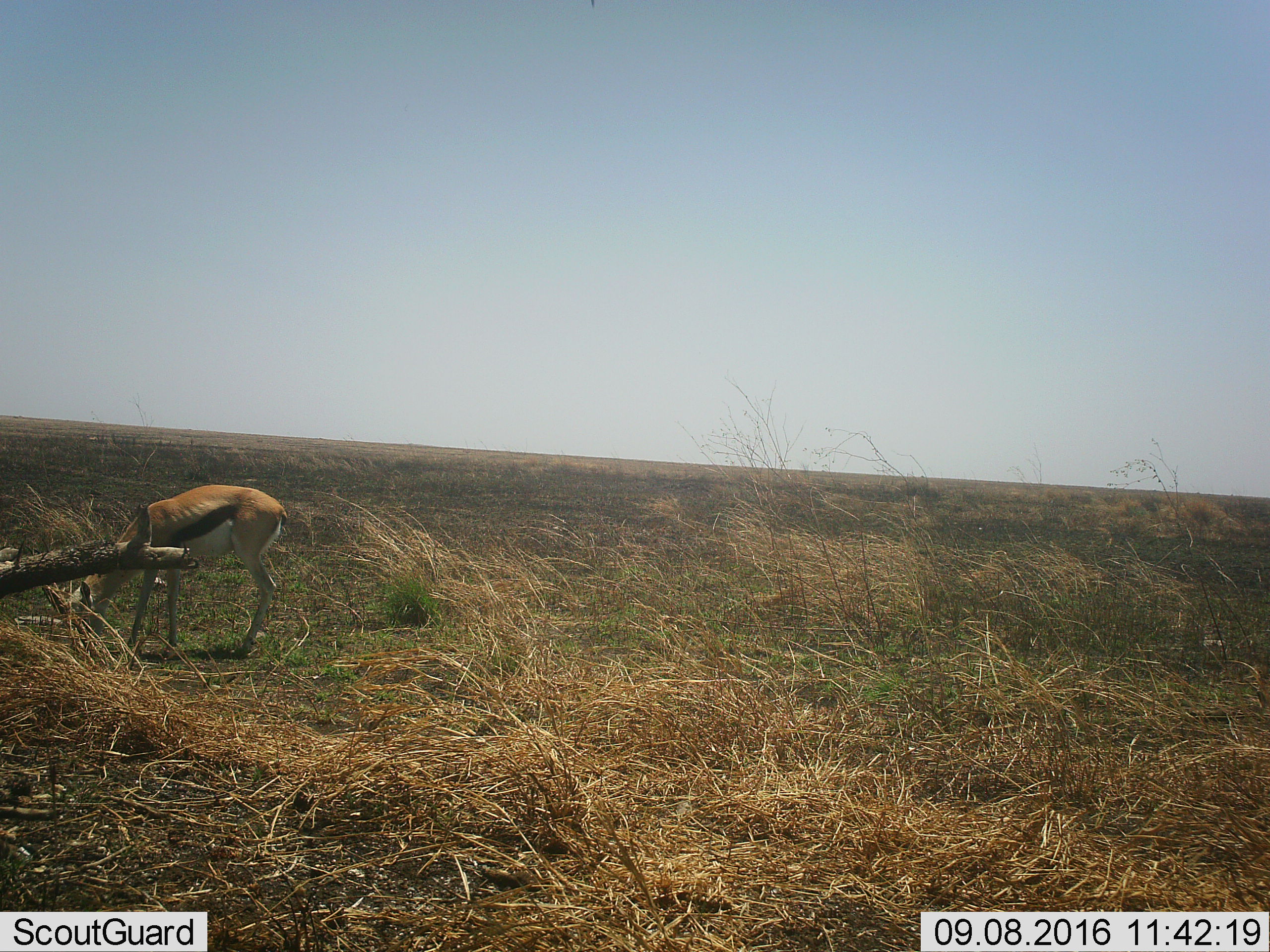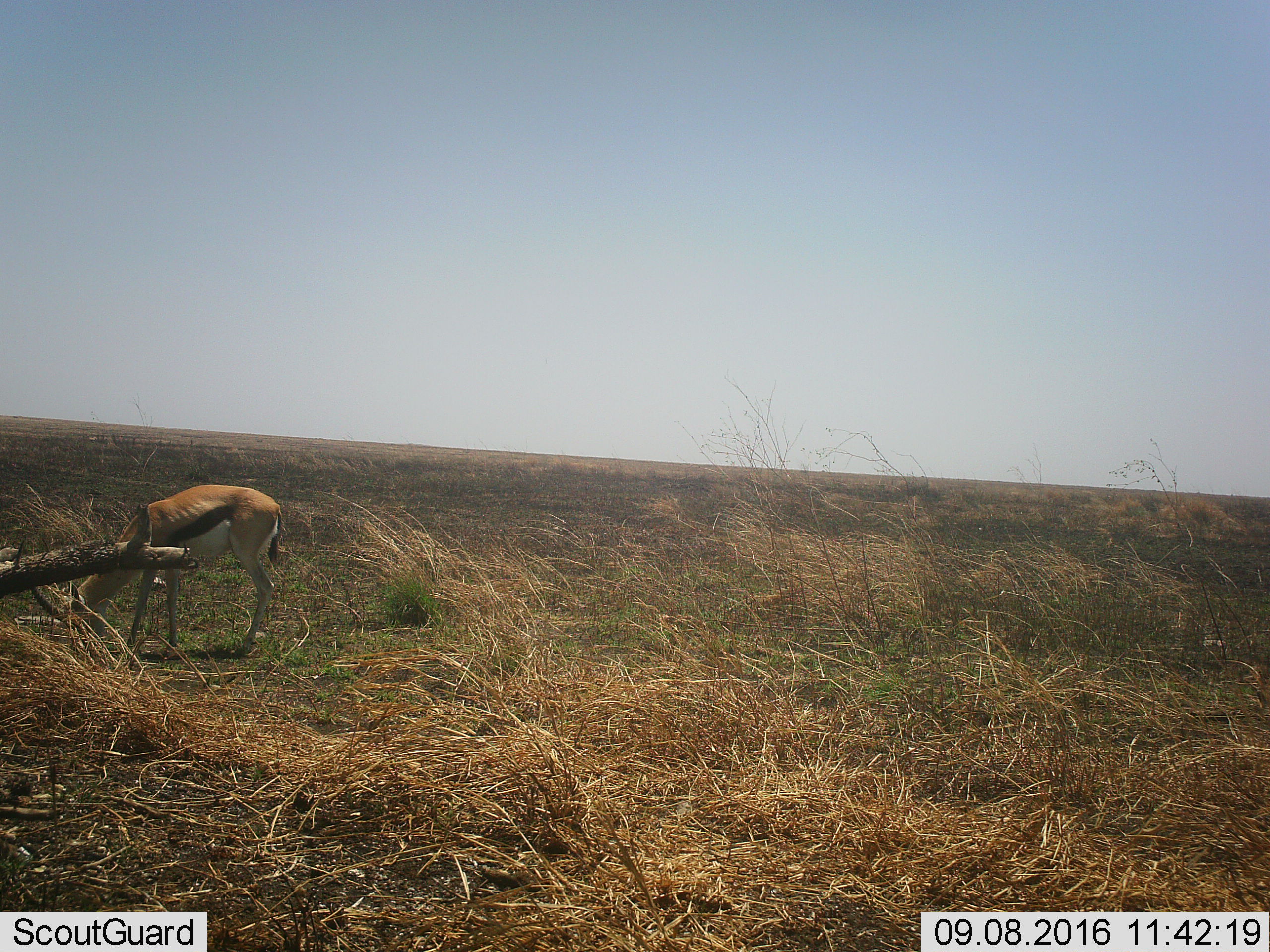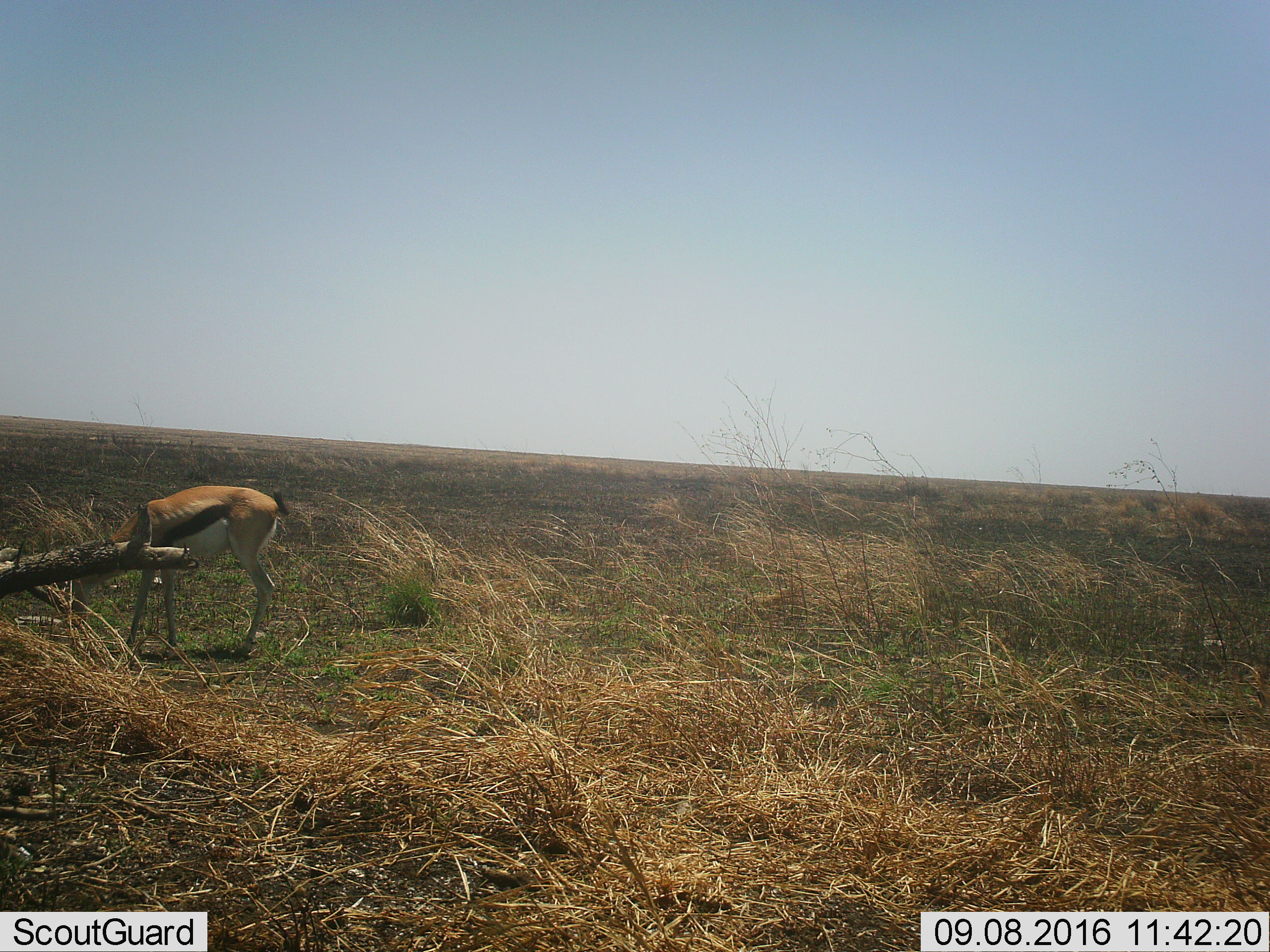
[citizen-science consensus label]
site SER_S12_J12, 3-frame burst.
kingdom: Animalia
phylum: Chordata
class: Mammalia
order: Artiodactyla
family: Bovidae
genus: Eudorcas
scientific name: Eudorcas thomsonii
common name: thomson's gazelle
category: gazellethomsons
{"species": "gazellethomsons (thomson's gazelle) (Eudorcas thomsonii)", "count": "1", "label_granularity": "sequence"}